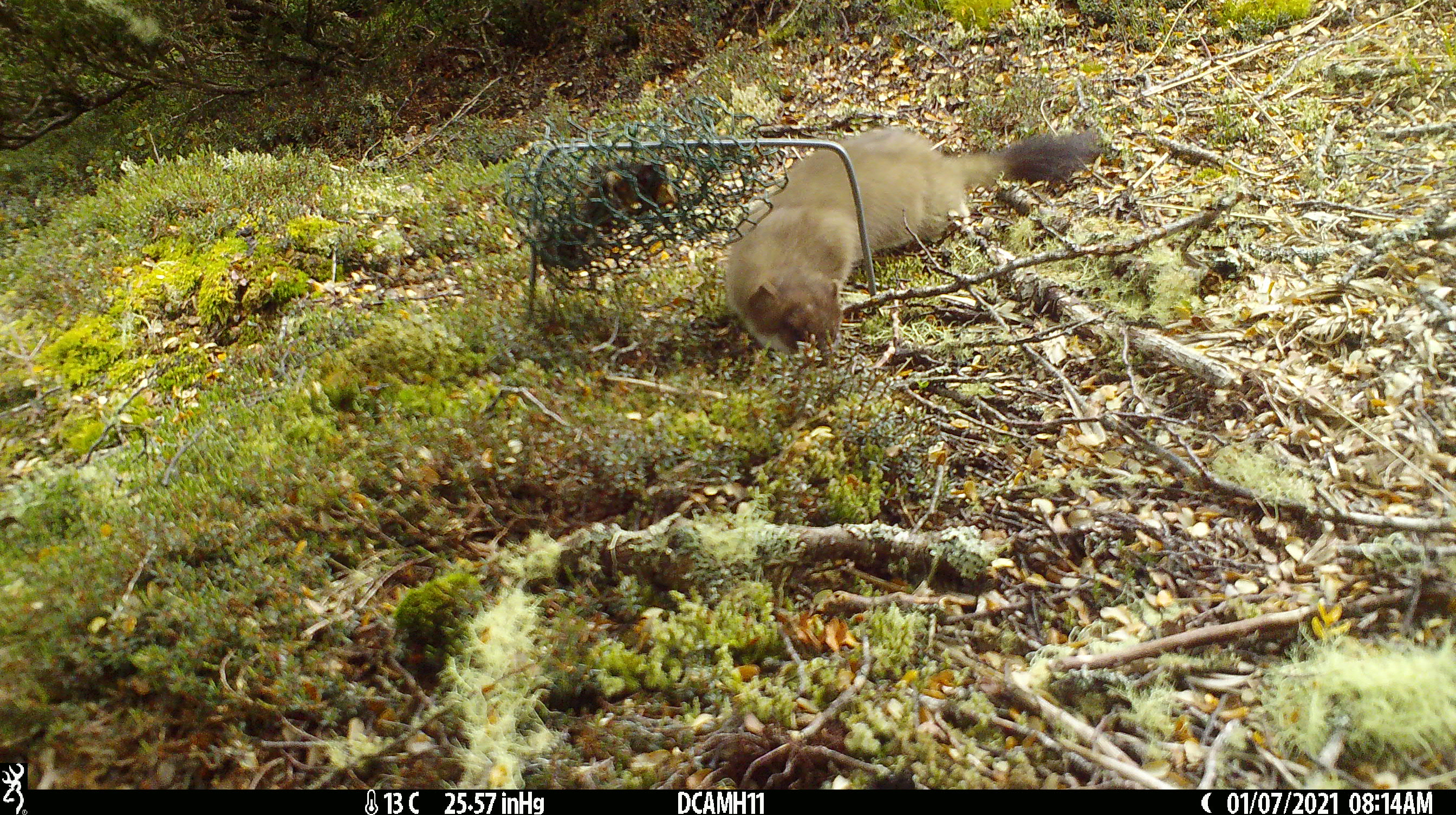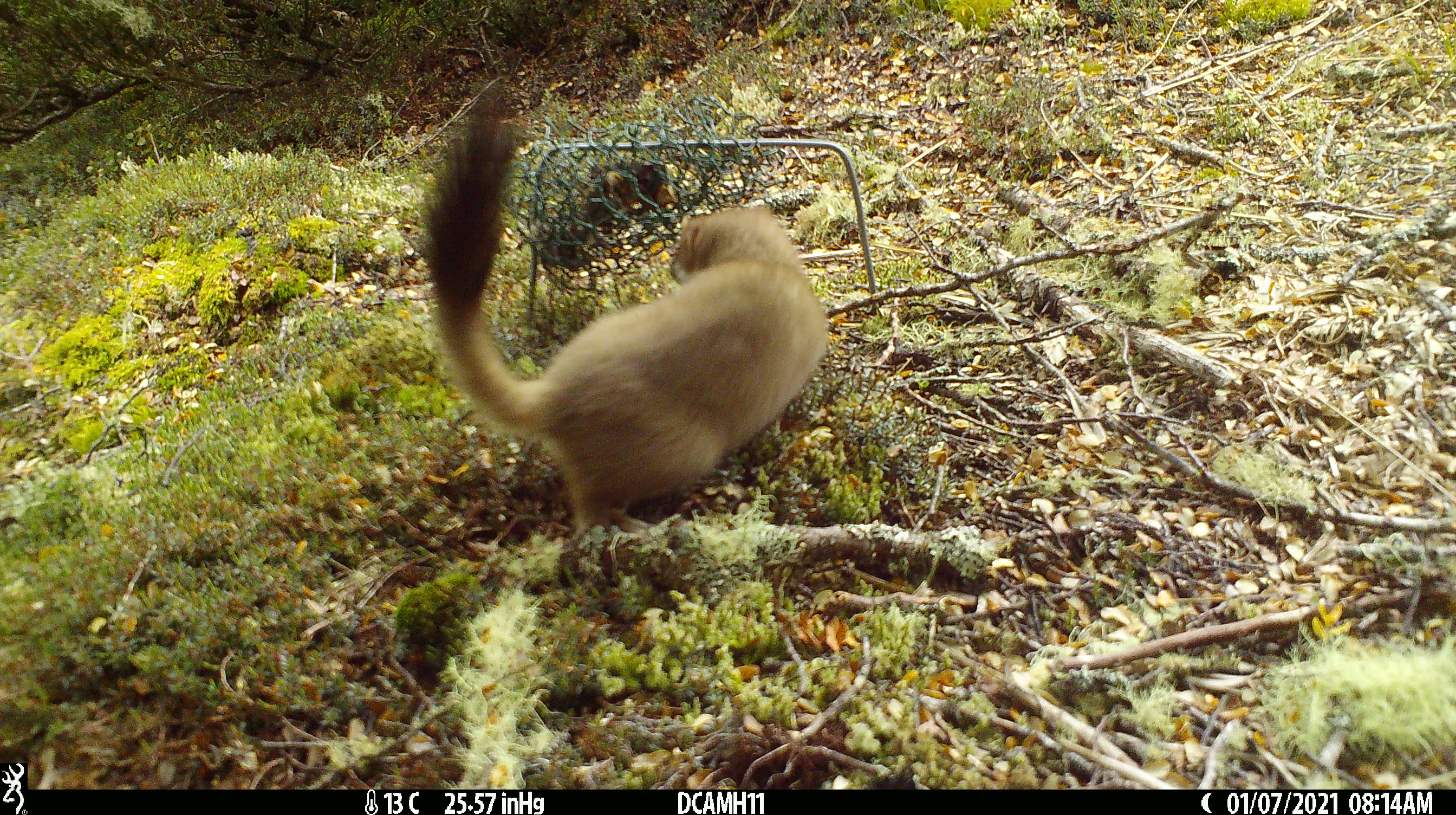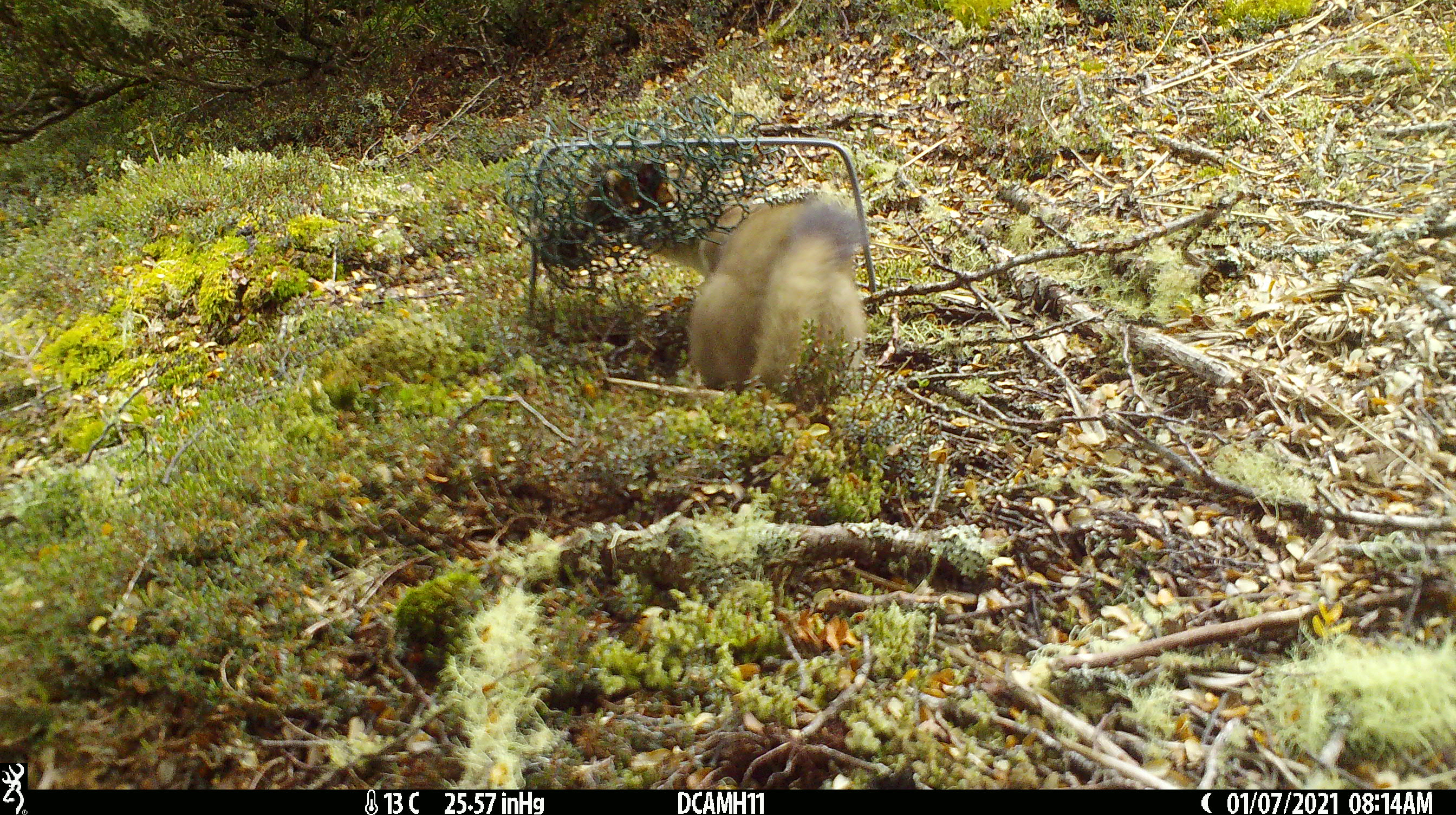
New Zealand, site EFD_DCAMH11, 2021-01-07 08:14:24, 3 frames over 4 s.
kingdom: Animalia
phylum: Chordata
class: Mammalia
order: Carnivora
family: Mustelidae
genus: Mustela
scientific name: Mustela erminea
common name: stoat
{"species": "stoat (Mustela erminea)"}